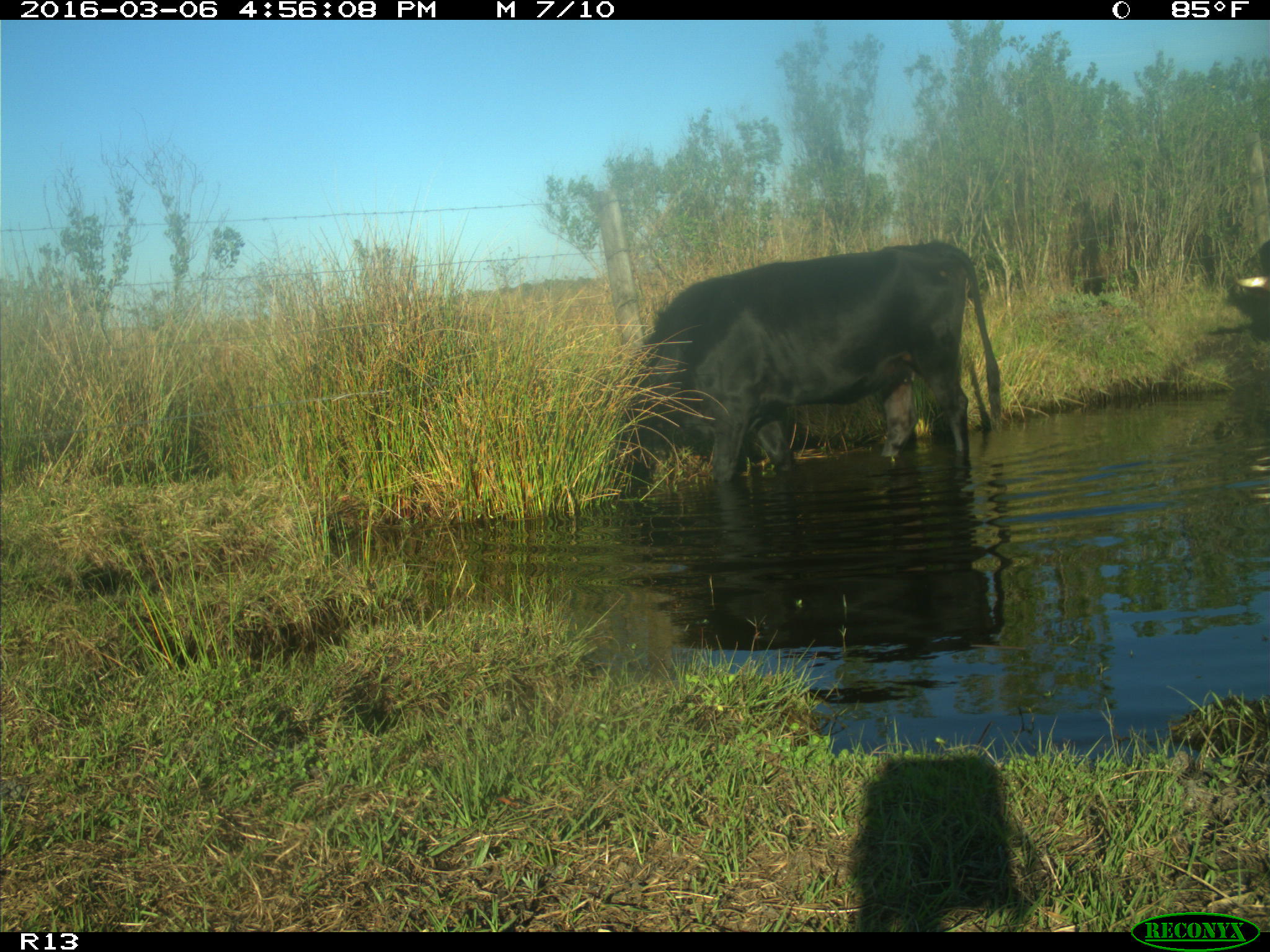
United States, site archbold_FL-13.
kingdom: Animalia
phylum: Chordata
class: Mammalia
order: Artiodactyla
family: Bovidae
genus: Bos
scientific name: Bos taurus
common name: domestic cow